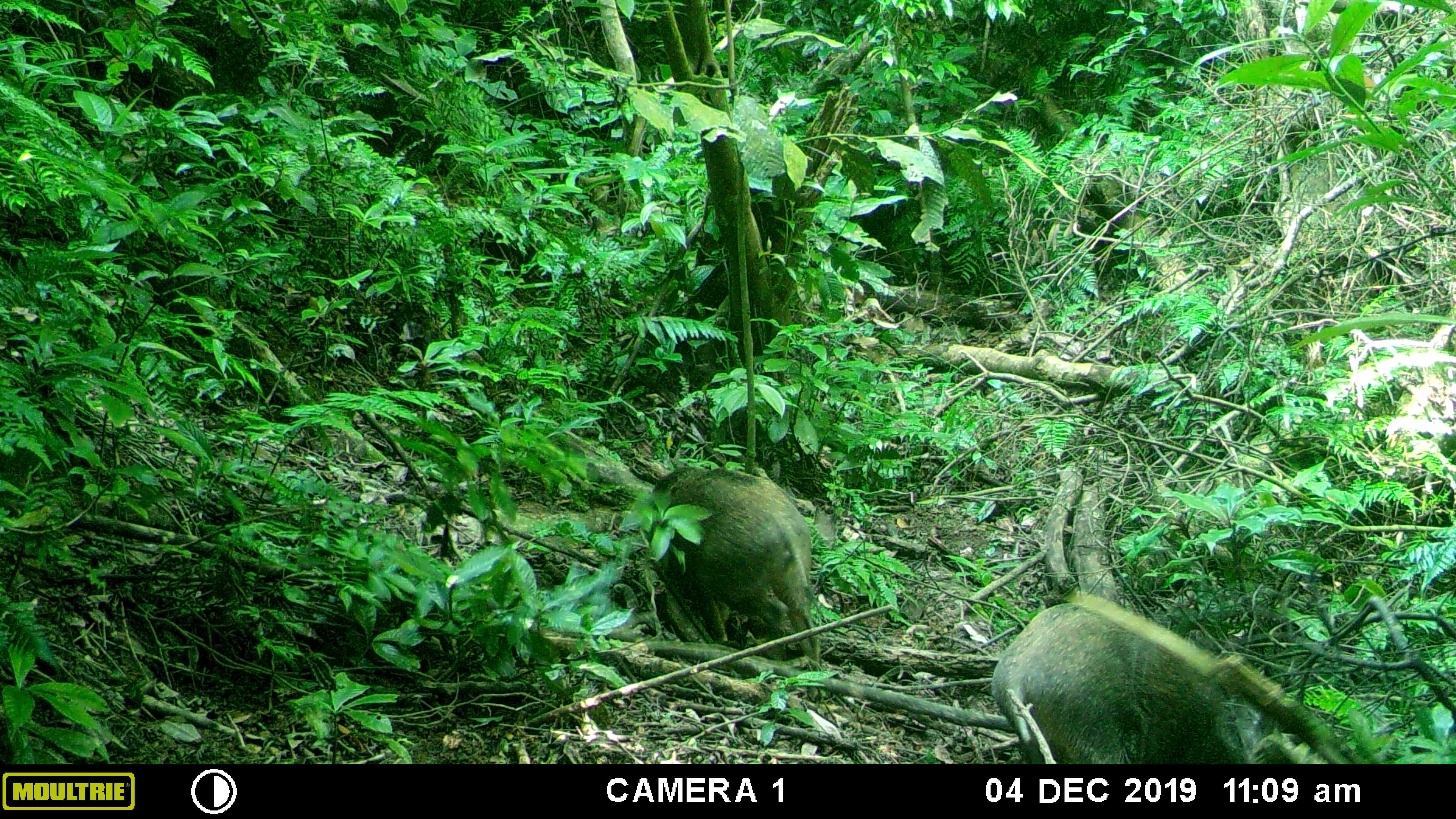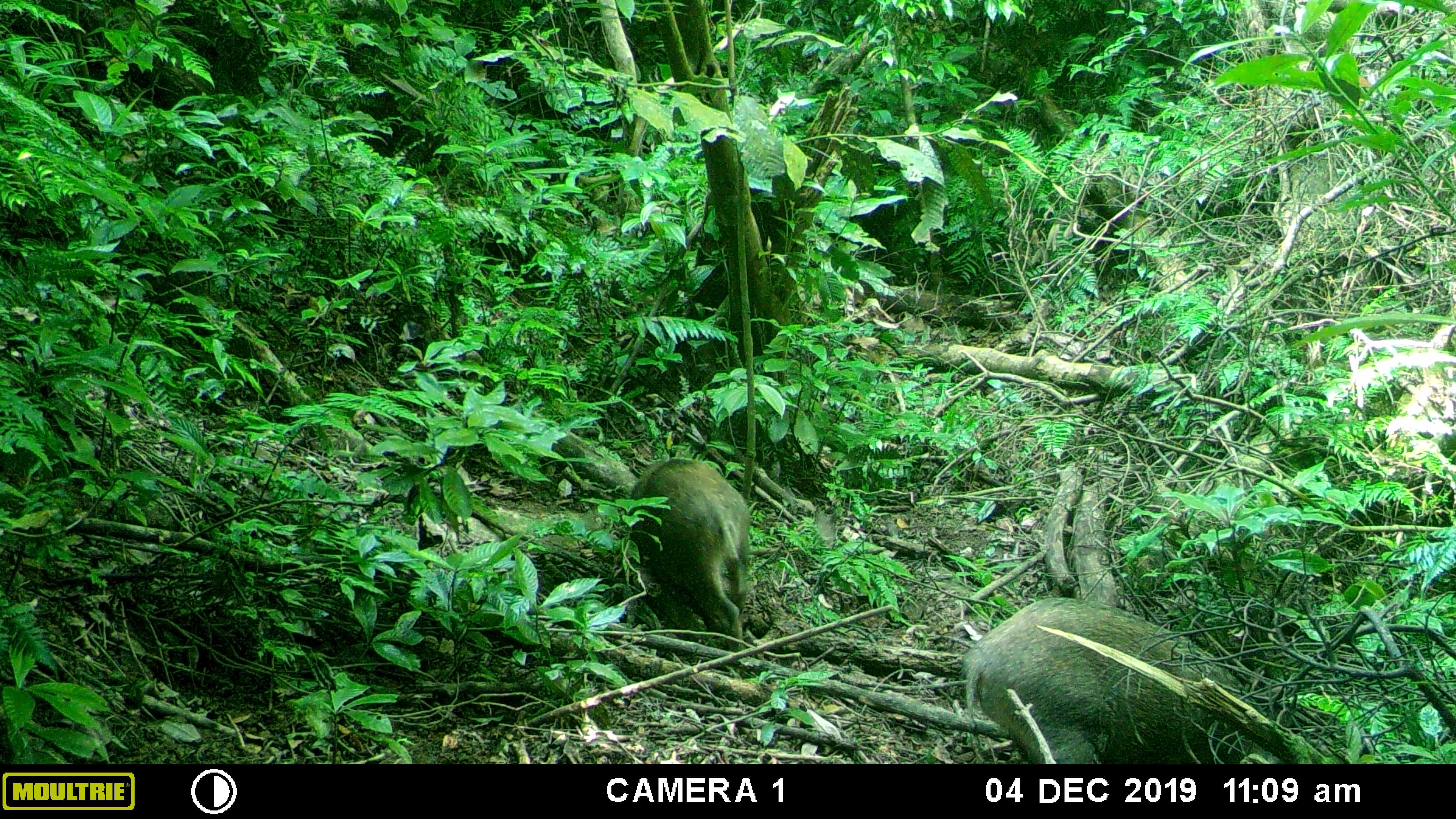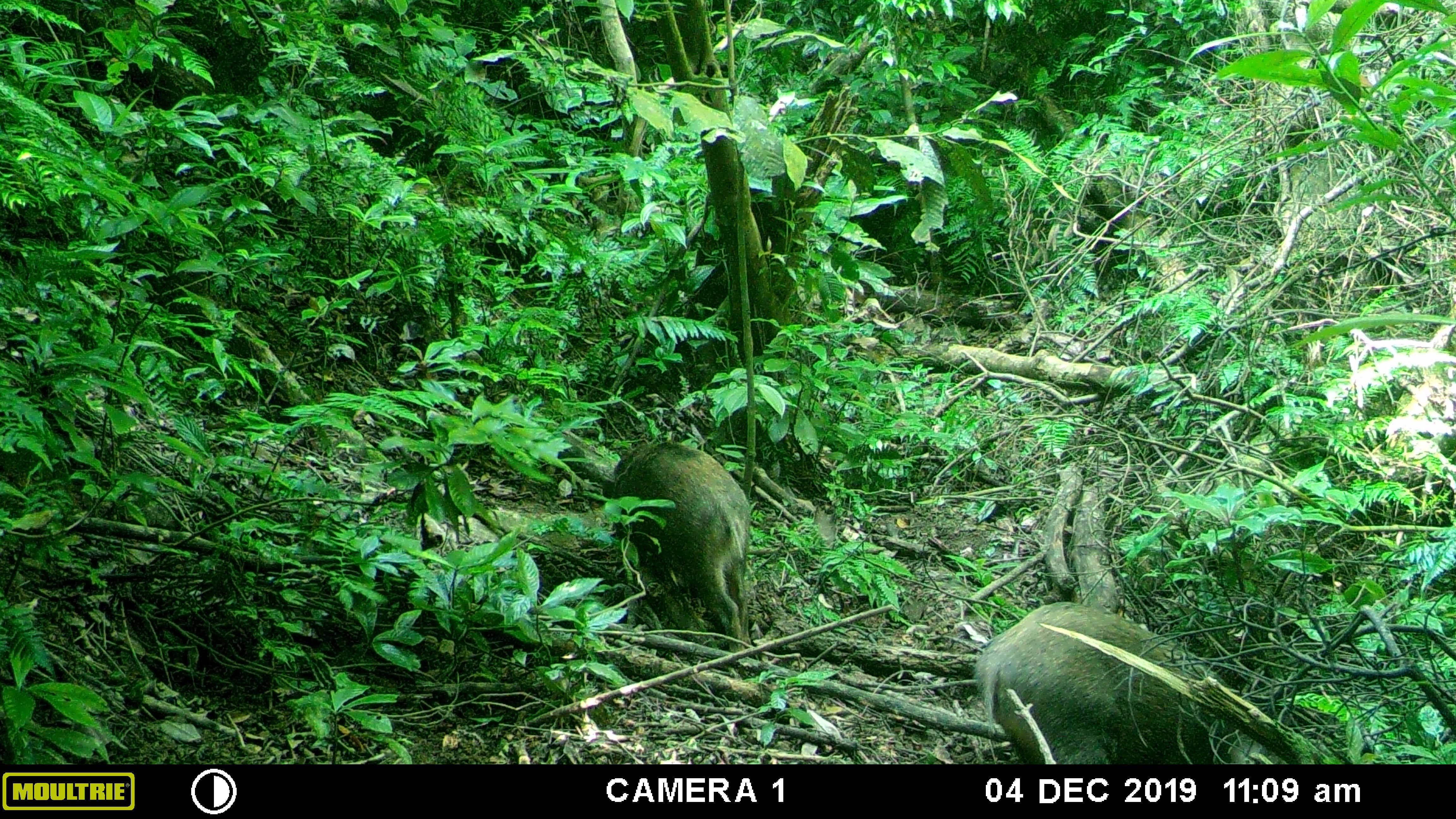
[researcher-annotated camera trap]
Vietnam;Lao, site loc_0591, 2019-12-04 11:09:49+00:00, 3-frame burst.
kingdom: Animalia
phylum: Chordata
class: Mammalia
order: Artiodactyla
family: Suidae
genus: Sus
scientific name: Sus scrofa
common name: eurasian wild pig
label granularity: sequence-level